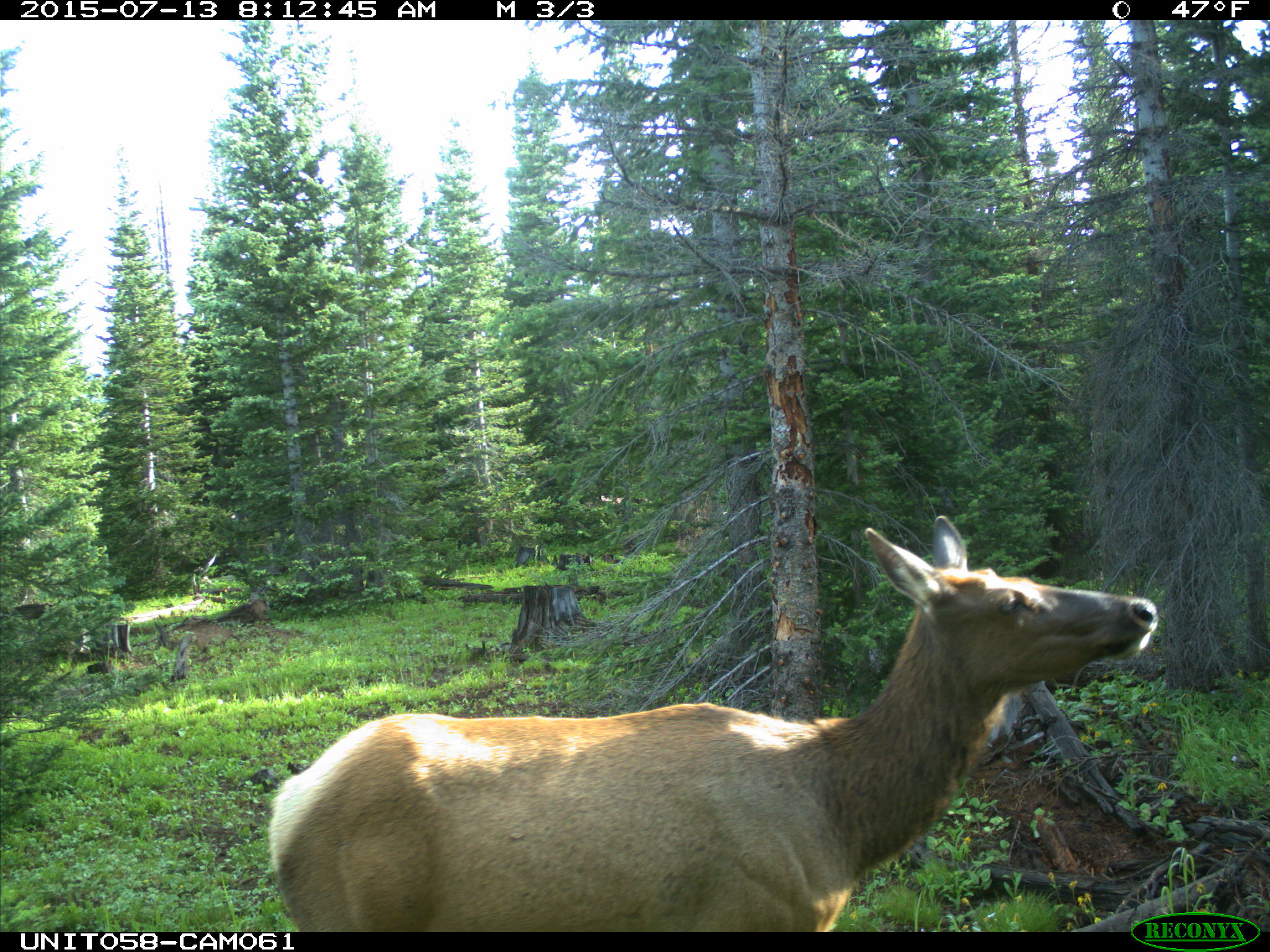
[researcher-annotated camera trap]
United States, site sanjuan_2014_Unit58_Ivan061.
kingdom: Animalia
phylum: Chordata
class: Mammalia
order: Artiodactyla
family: Cervidae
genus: Cervus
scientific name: Cervus elaphus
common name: red deer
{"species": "Cervus elaphus (red deer)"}